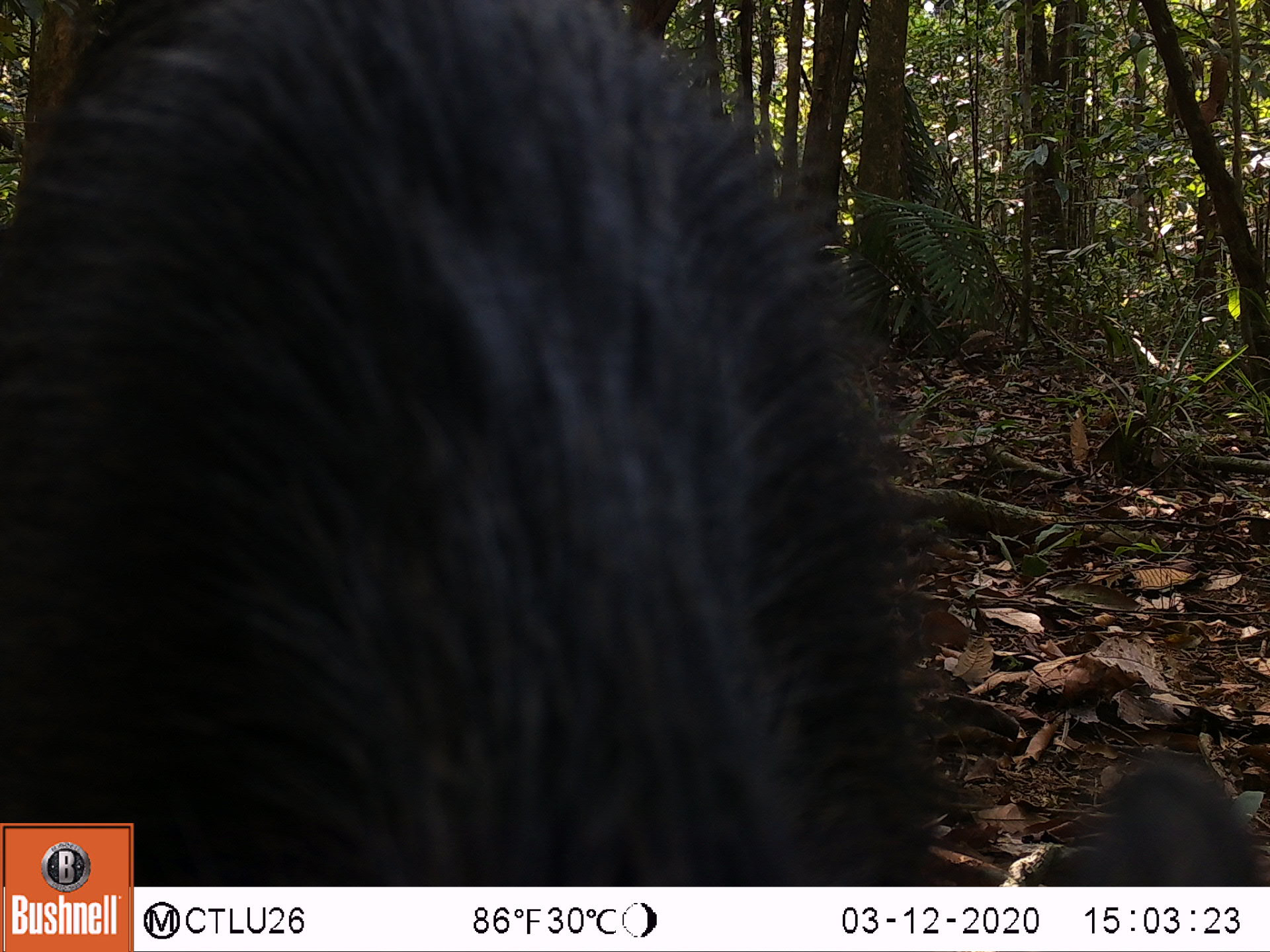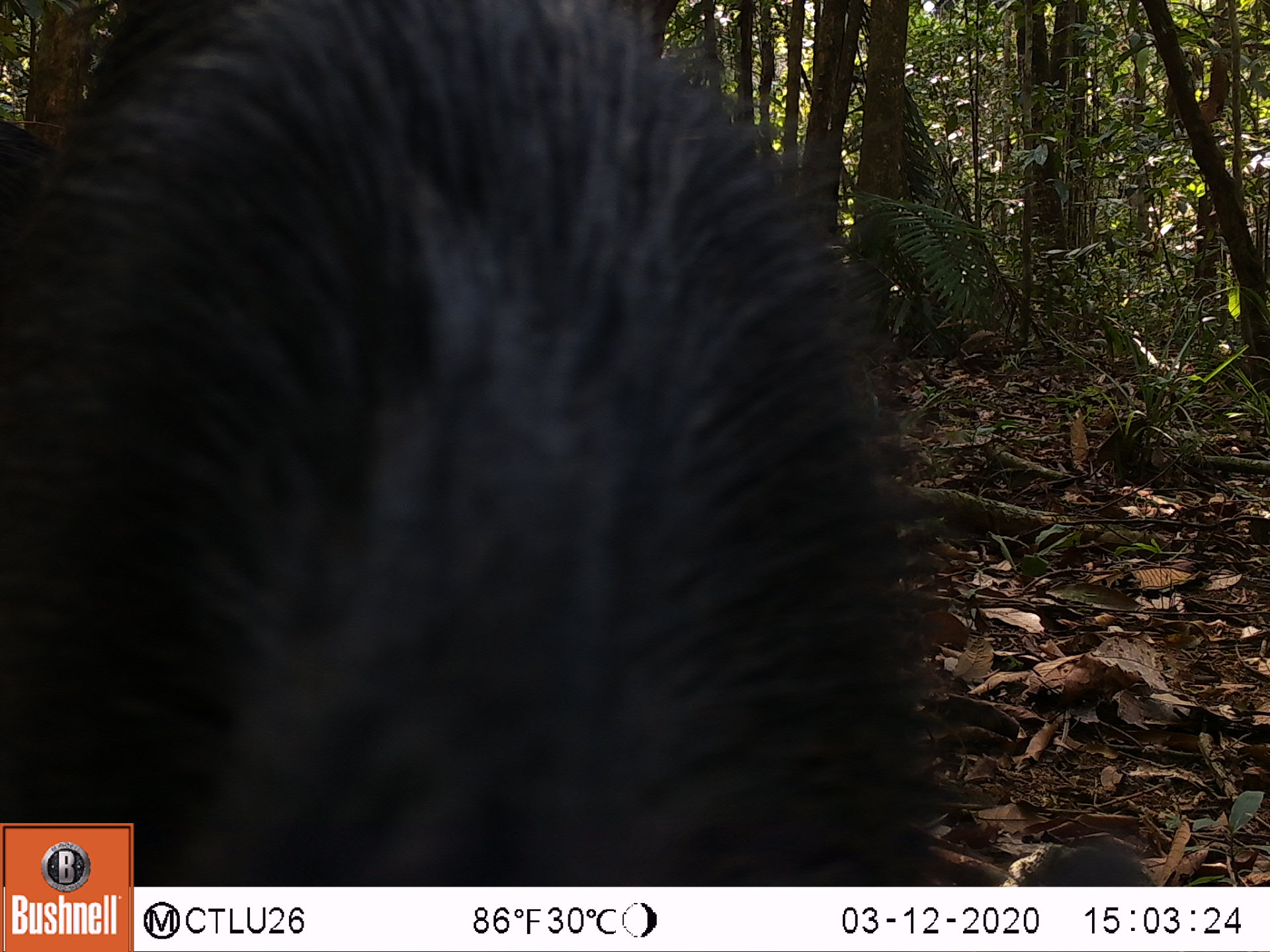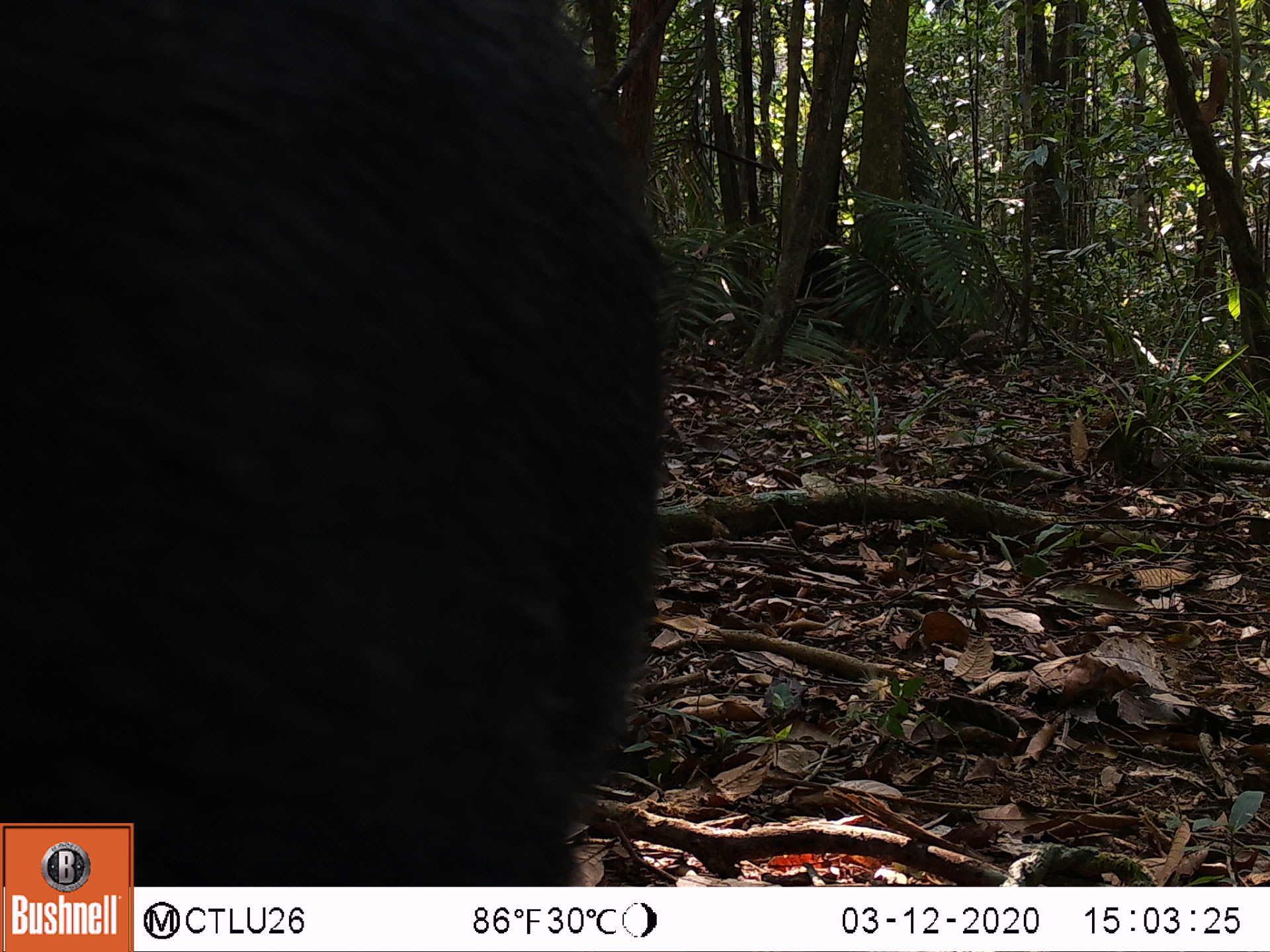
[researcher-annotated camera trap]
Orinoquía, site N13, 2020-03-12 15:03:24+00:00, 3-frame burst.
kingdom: Animalia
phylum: Chordata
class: Mammalia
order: Artiodactyla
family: Tayassuidae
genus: Tayassu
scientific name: Tayassu pecari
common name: white-lipped peccary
White-lipped peccary (Tayassu pecari).